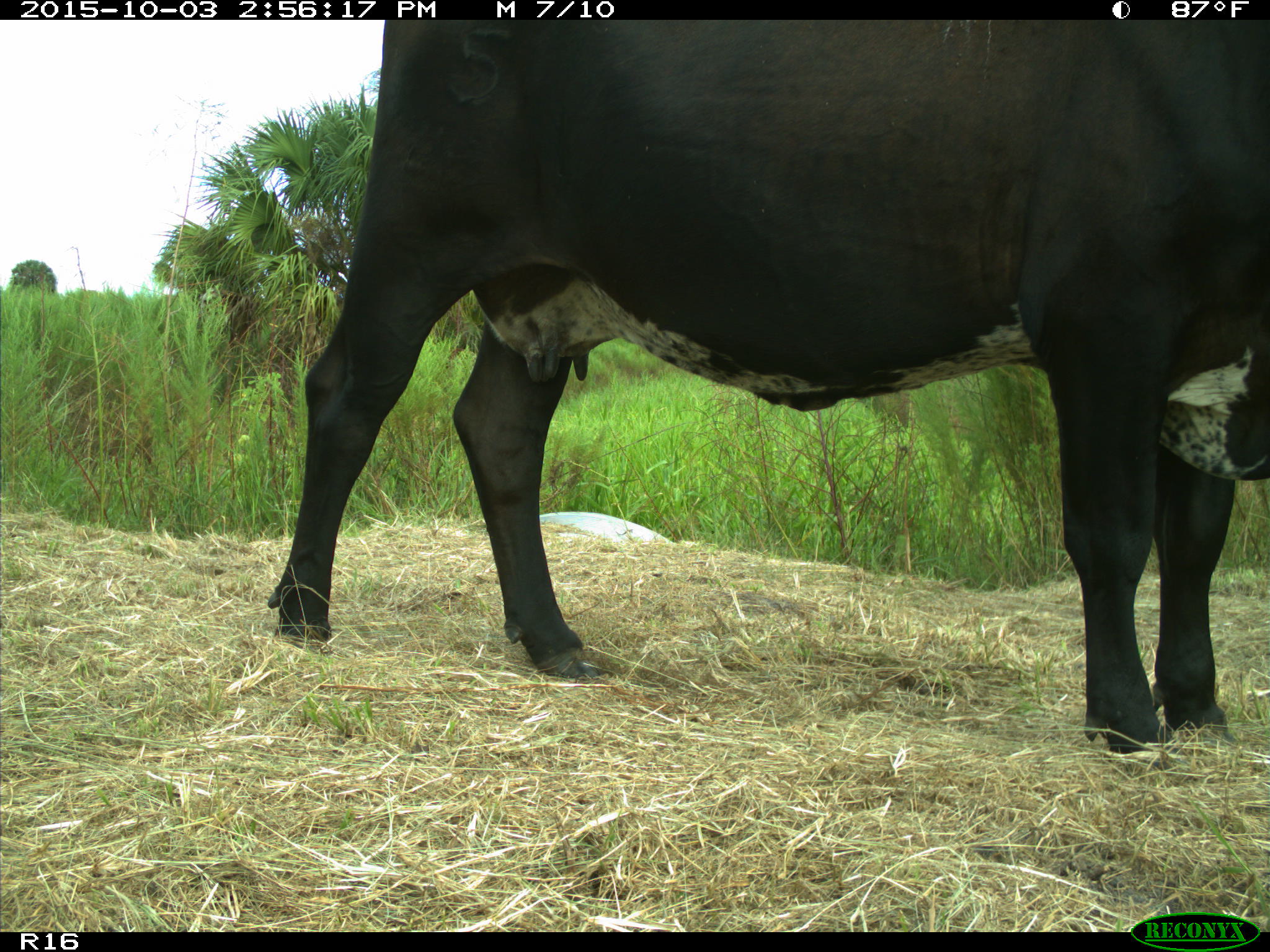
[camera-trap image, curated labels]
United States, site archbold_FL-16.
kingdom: Animalia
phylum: Chordata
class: Mammalia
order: Artiodactyla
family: Bovidae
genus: Bos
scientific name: Bos taurus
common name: domestic cow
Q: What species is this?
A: Bos taurus (domestic cow).